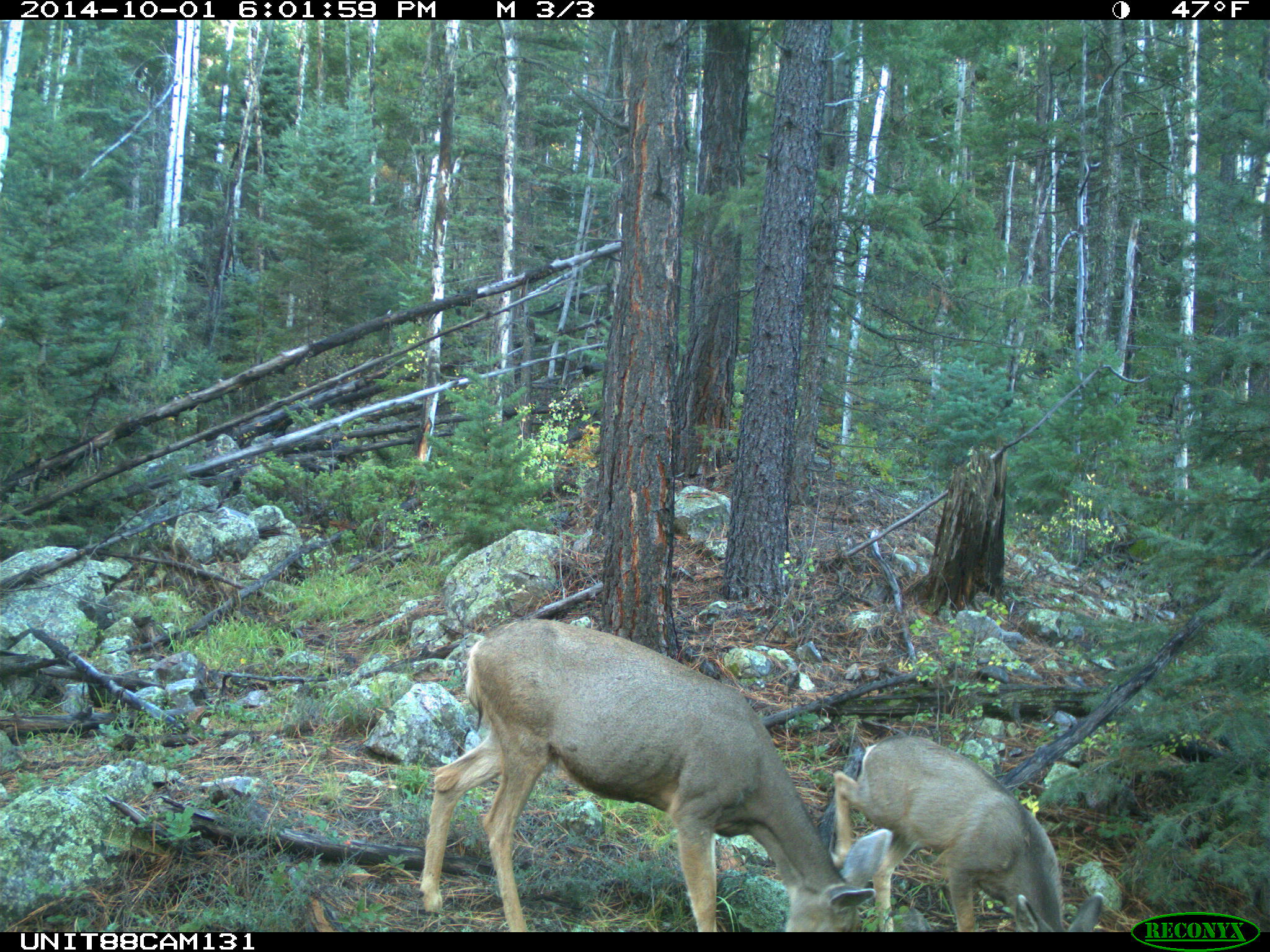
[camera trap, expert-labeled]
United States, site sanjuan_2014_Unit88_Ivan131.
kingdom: Animalia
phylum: Chordata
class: Mammalia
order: Artiodactyla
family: Cervidae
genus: Odocoileus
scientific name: Odocoileus hemionus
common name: mule deer